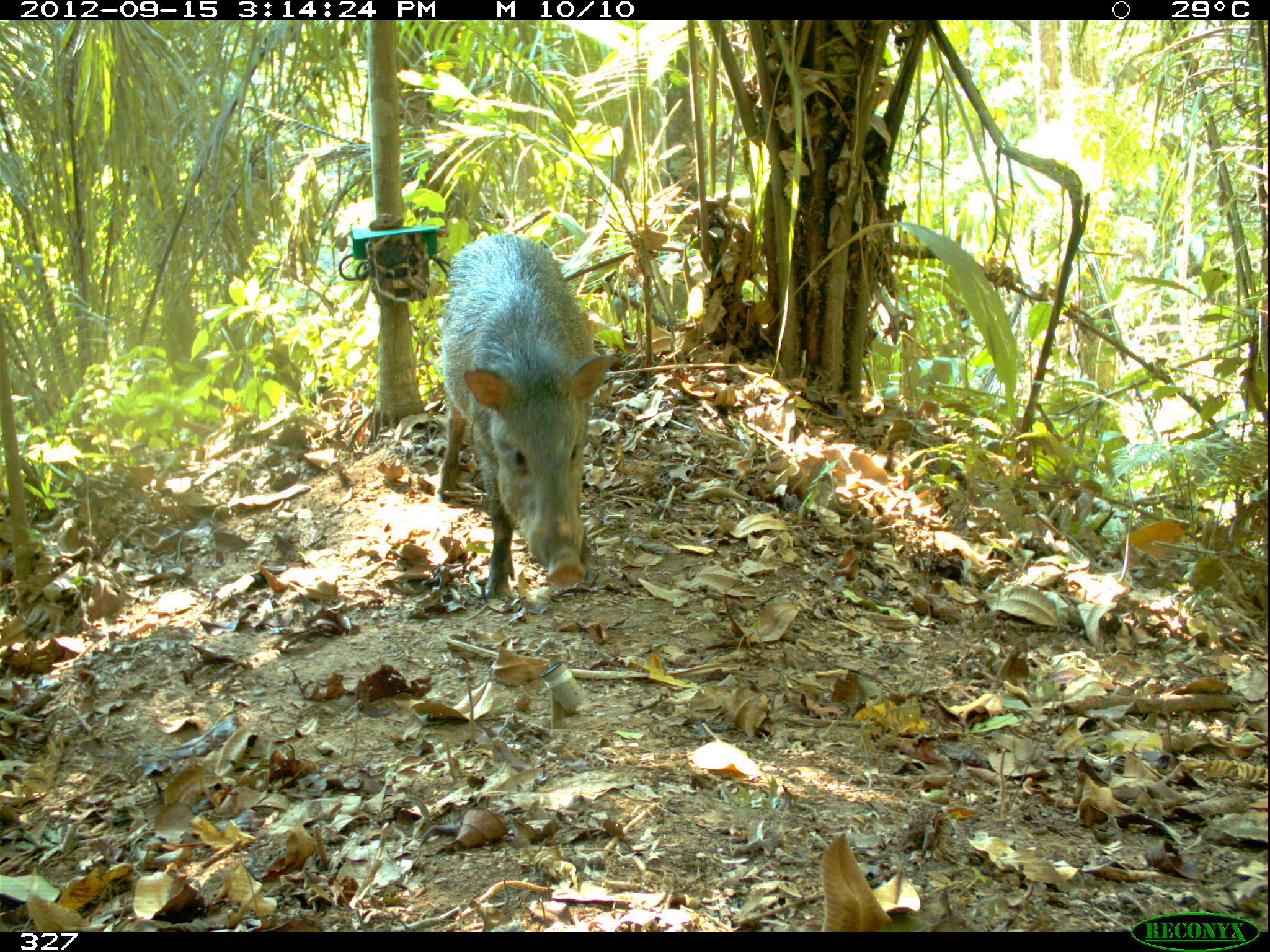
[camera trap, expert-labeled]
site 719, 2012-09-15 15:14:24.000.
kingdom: Animalia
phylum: Chordata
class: Mammalia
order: Artiodactyla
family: Tayassuidae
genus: Pecari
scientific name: Pecari tajacu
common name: collared peccary